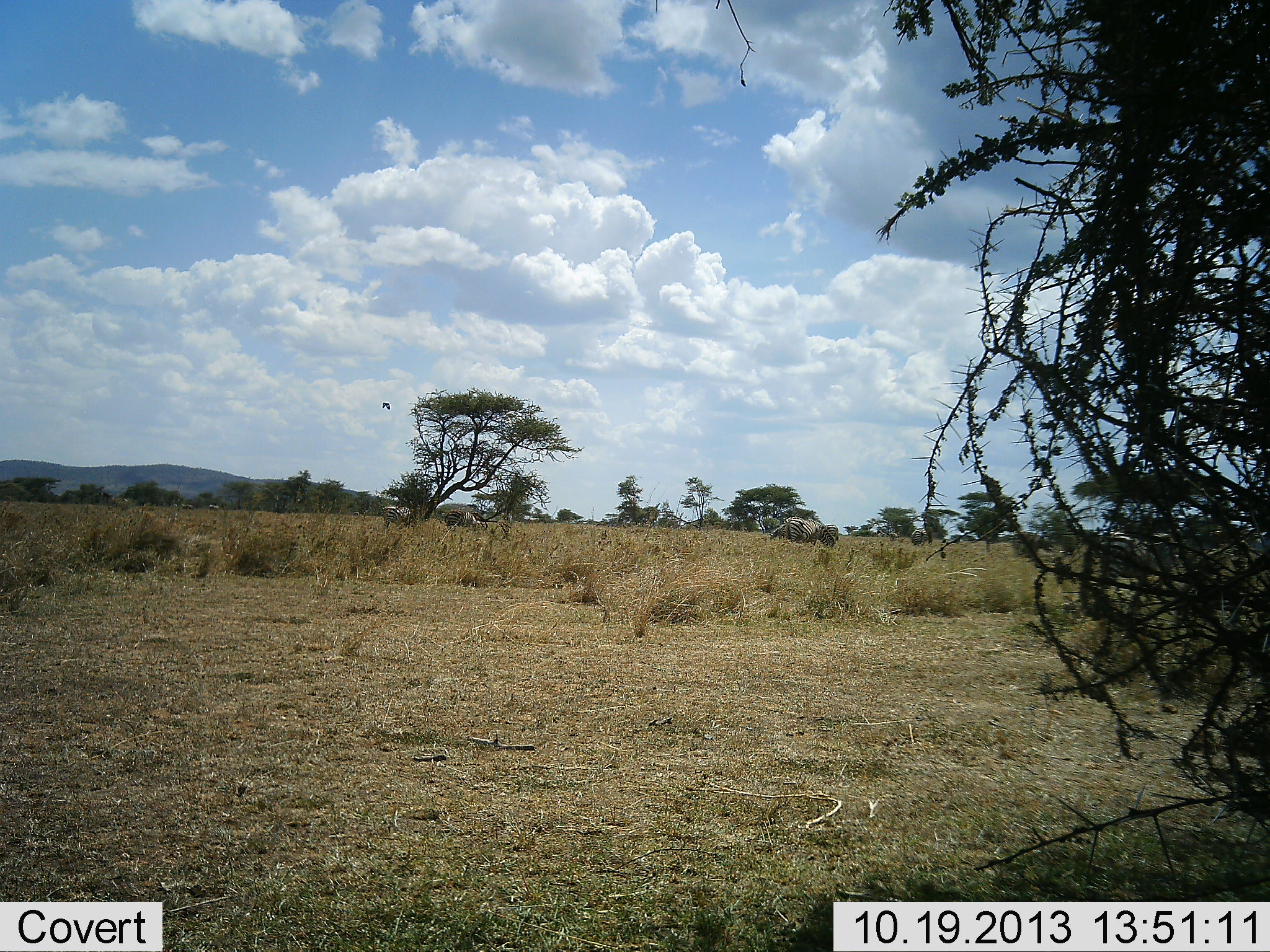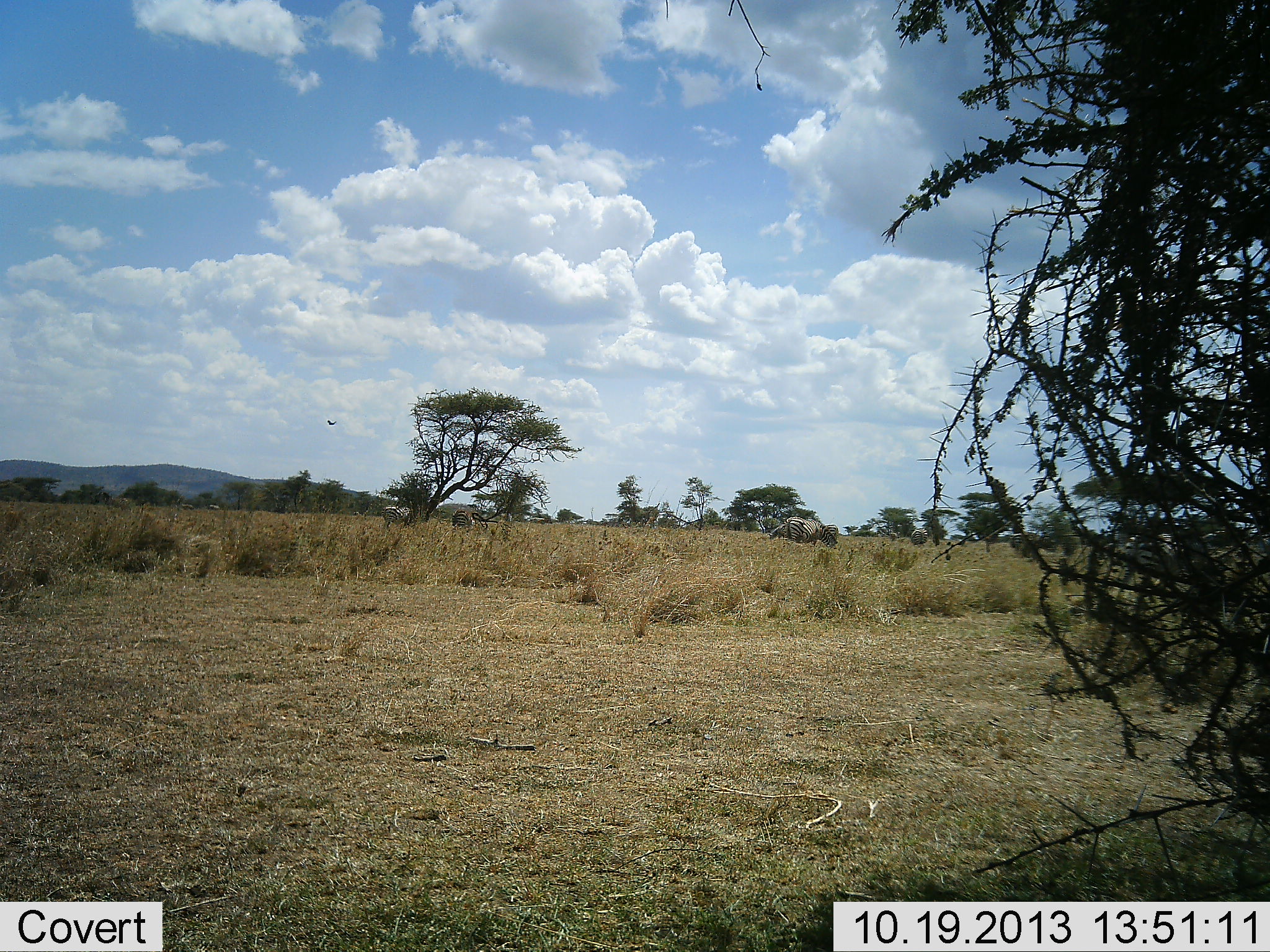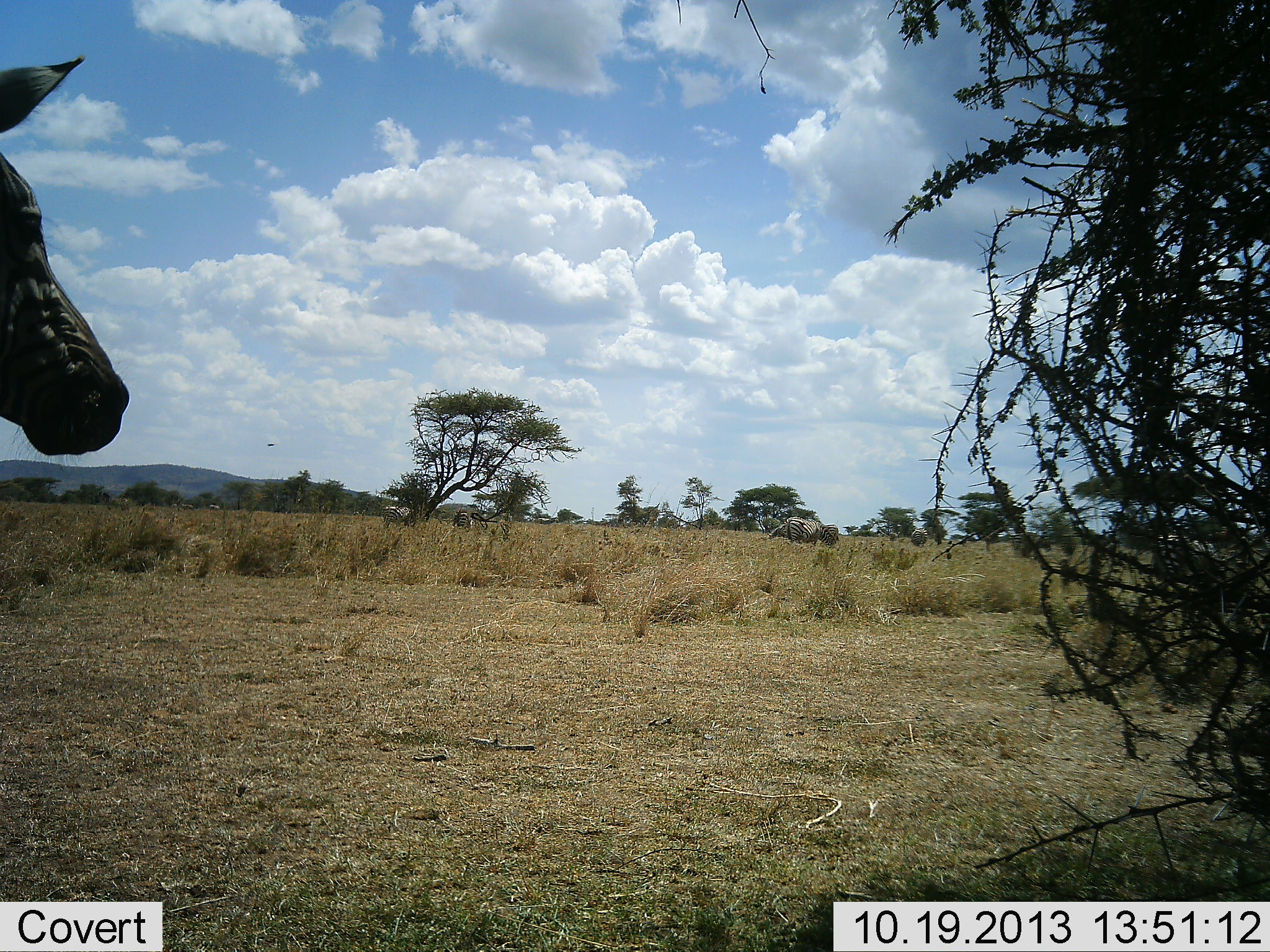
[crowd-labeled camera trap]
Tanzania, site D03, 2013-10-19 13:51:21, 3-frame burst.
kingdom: Animalia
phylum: Chordata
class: Mammalia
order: Perissodactyla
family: Equidae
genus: Equus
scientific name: Equus quagga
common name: plains zebra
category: zebra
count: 1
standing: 47%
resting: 0%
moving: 80%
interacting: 0%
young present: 0%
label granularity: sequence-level